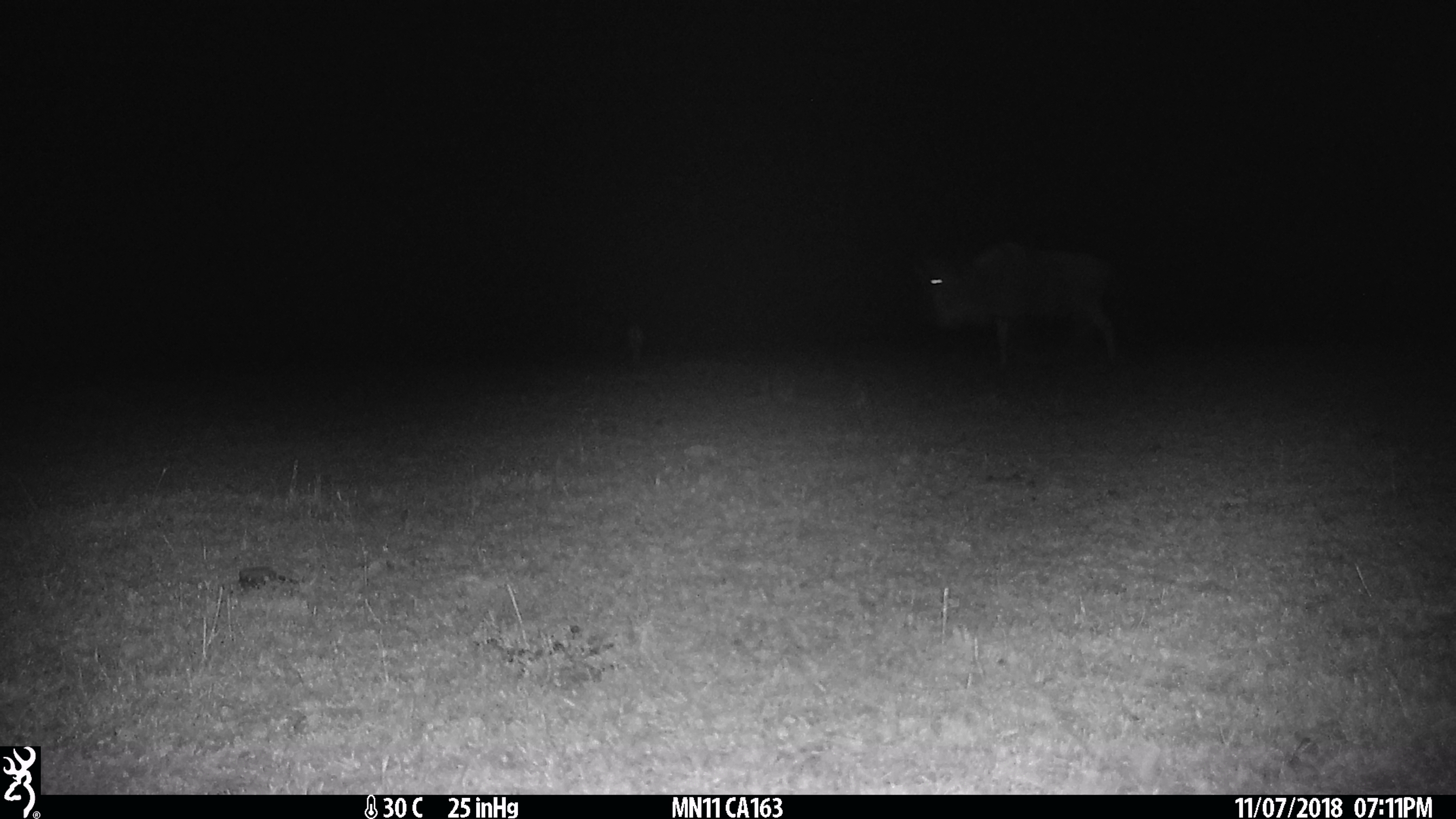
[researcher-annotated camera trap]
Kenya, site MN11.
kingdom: Animalia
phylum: Chordata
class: Mammalia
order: Artiodactyla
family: Bovidae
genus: Connochaetes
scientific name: Connochaetes taurinus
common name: blue wildebeest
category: wildebeest